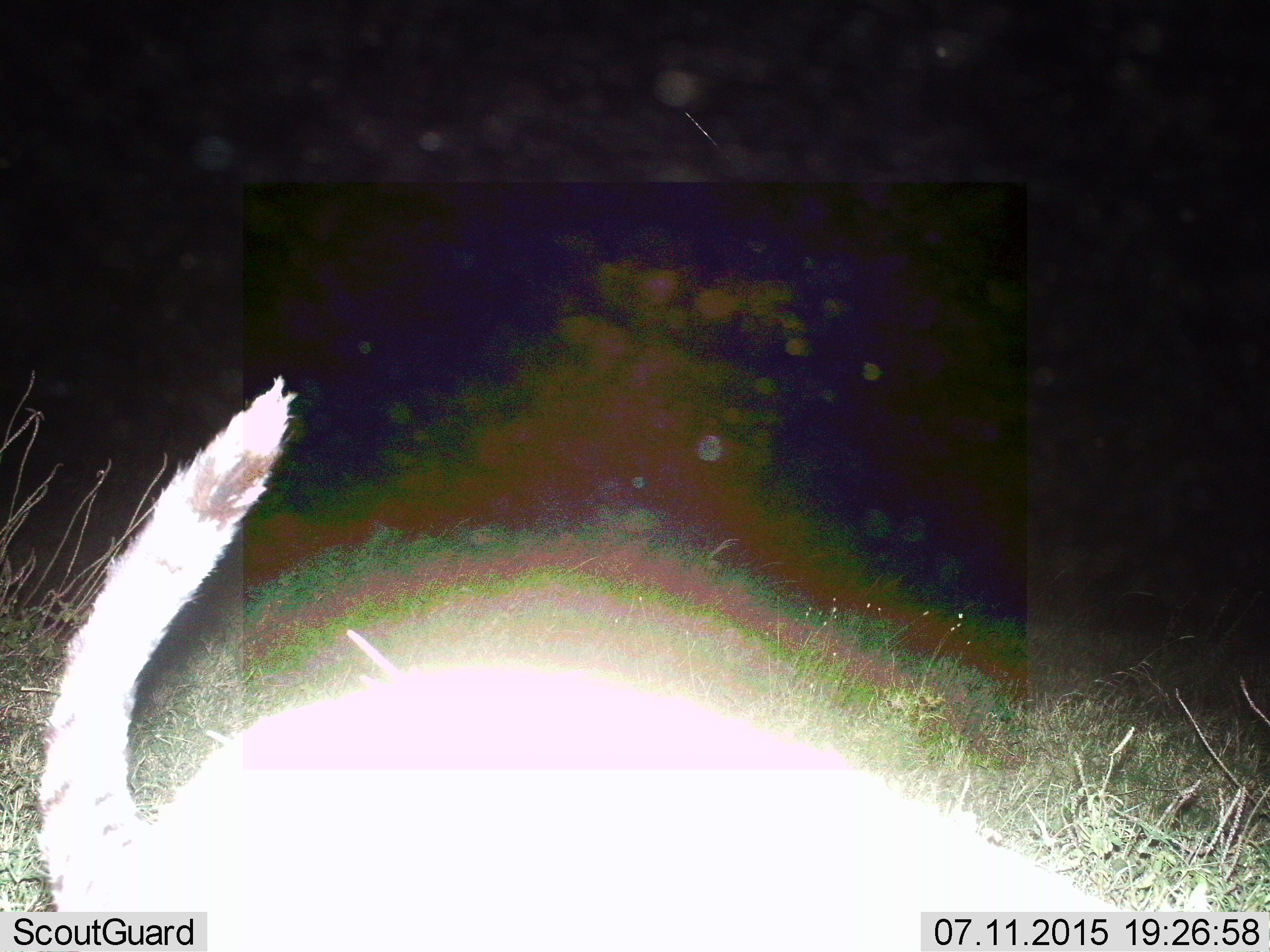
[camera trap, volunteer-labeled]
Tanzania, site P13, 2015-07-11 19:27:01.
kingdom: Animalia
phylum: Chordata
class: Mammalia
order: Carnivora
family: Felidae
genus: Acinonyx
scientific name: Acinonyx jubatus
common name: cheetah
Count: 1.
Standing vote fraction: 33%.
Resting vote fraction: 0%.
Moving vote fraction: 67%.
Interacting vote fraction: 0%.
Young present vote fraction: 0%.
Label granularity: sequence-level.